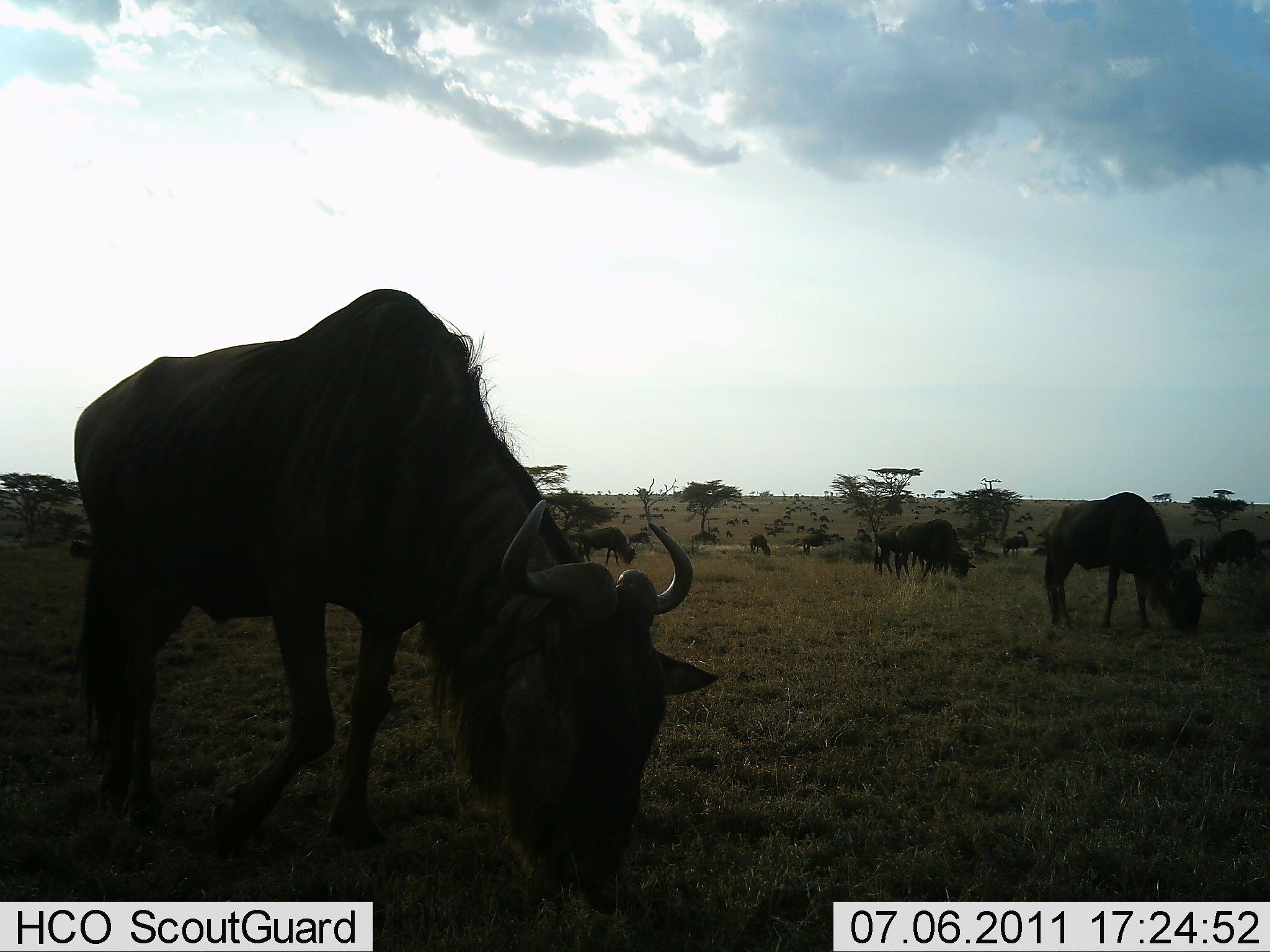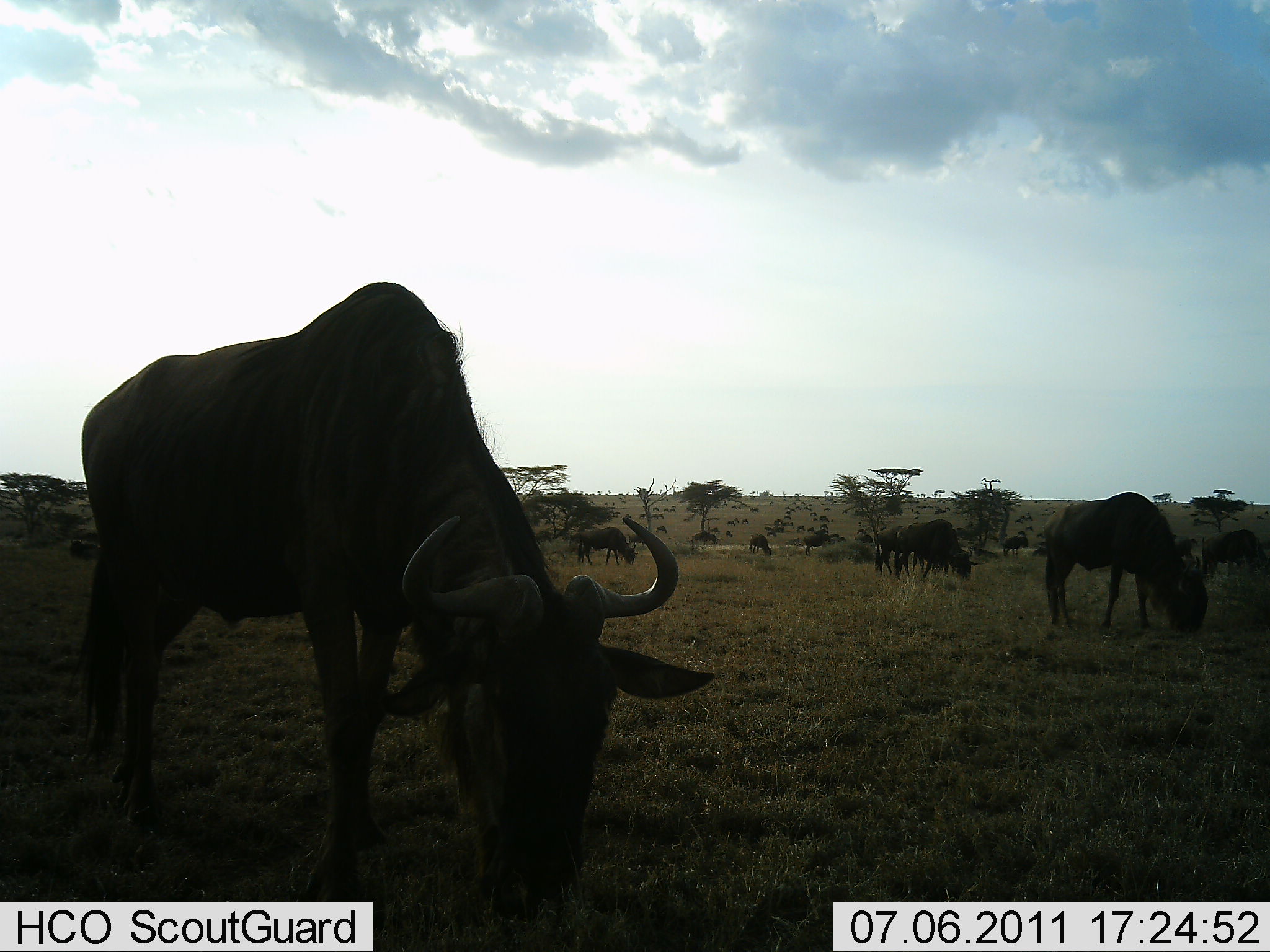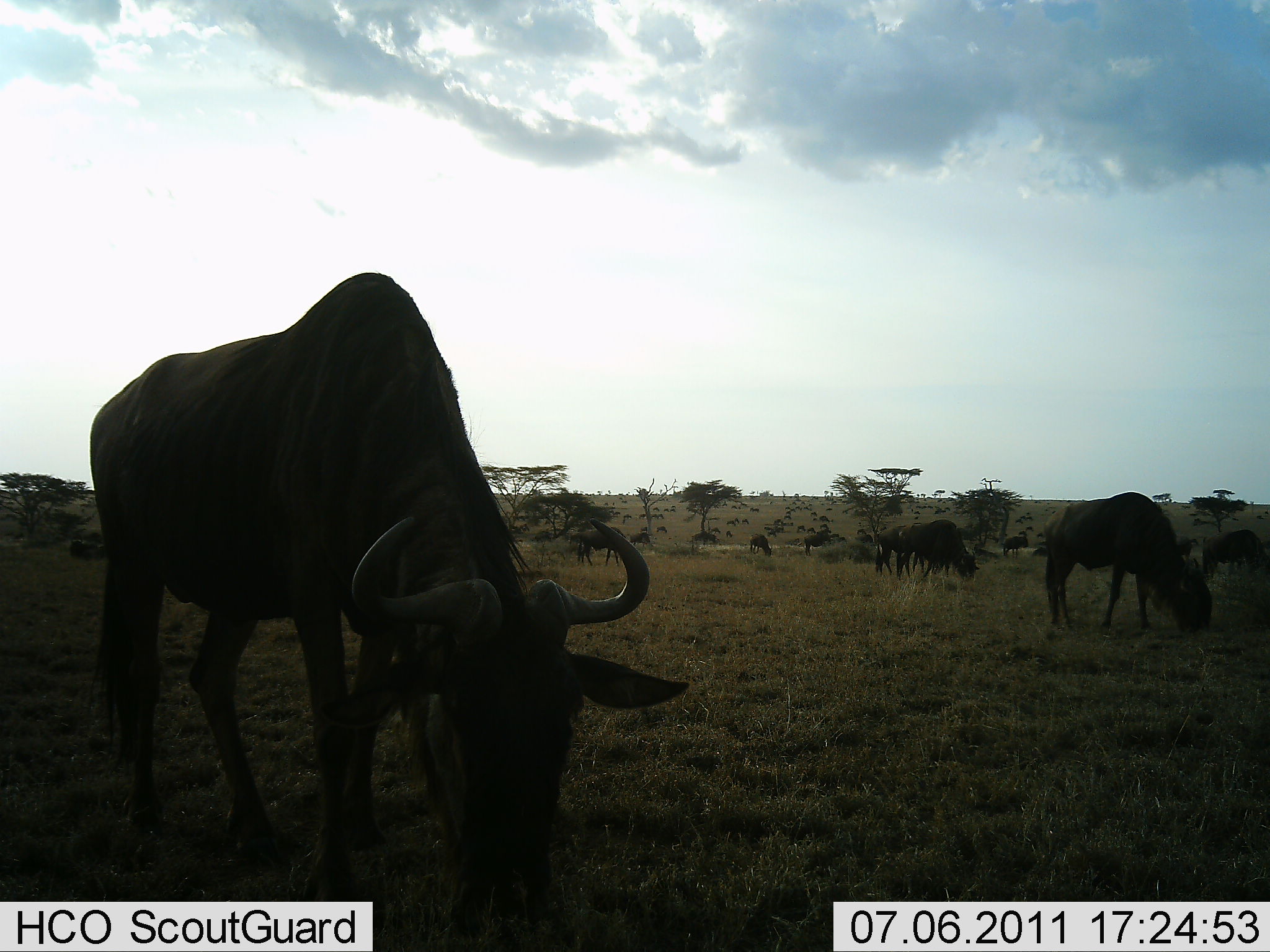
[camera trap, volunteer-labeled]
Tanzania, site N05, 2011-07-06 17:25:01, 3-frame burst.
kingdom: Animalia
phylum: Chordata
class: Mammalia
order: Artiodactyla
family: Bovidae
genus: Connochaetes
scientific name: Connochaetes taurinus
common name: blue wildebeest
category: wildebeest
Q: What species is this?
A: Wildebeest (blue wildebeest) (Connochaetes taurinus).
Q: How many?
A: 11-50.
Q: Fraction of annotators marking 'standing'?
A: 23%.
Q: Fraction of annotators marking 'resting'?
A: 0%.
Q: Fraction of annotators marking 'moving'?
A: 8%.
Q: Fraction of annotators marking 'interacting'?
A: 0%.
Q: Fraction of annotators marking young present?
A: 0%.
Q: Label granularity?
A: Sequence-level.